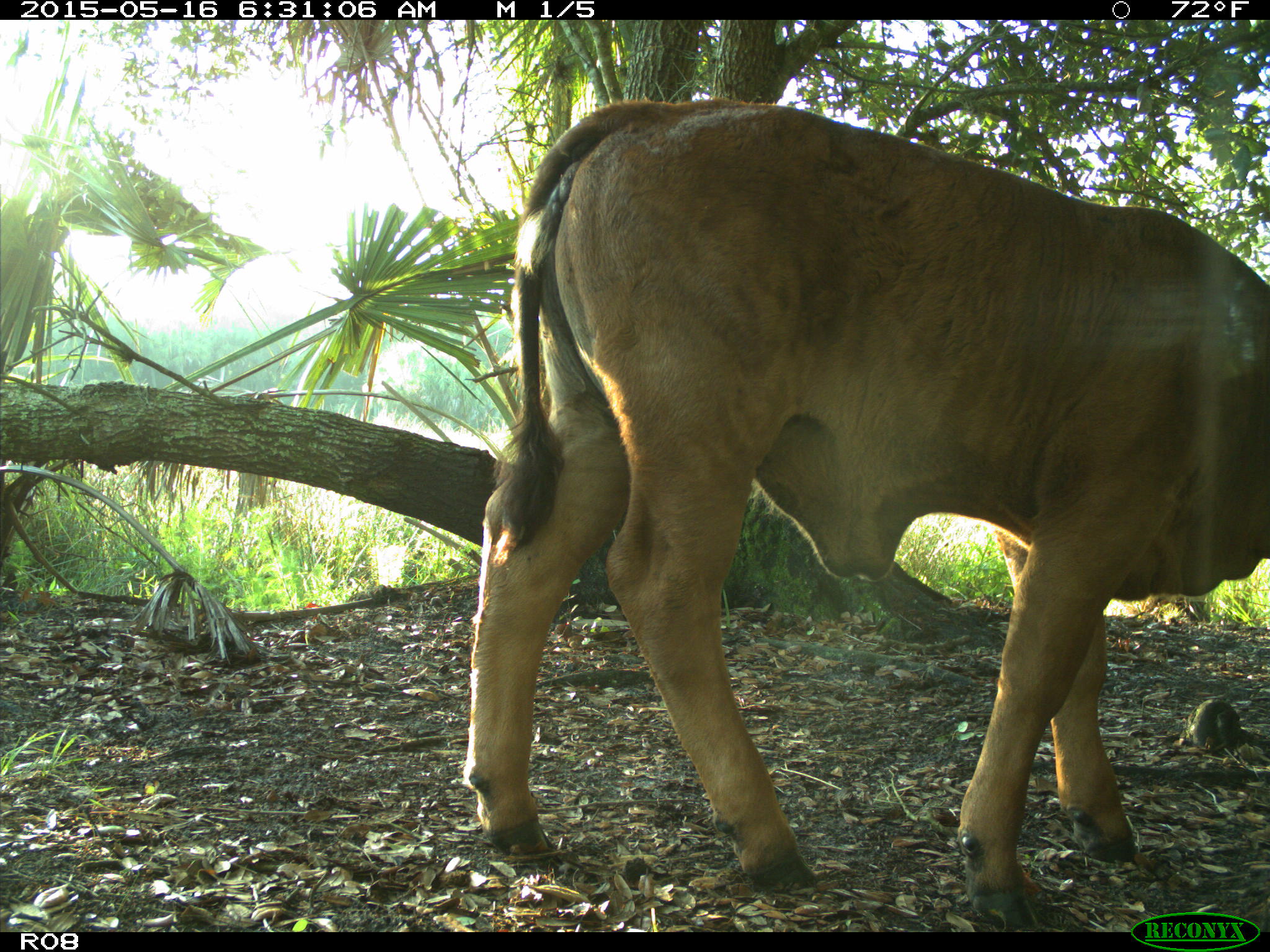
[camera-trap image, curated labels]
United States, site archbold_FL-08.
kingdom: Animalia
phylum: Chordata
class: Mammalia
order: Artiodactyla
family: Bovidae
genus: Bos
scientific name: Bos taurus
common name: domestic cow